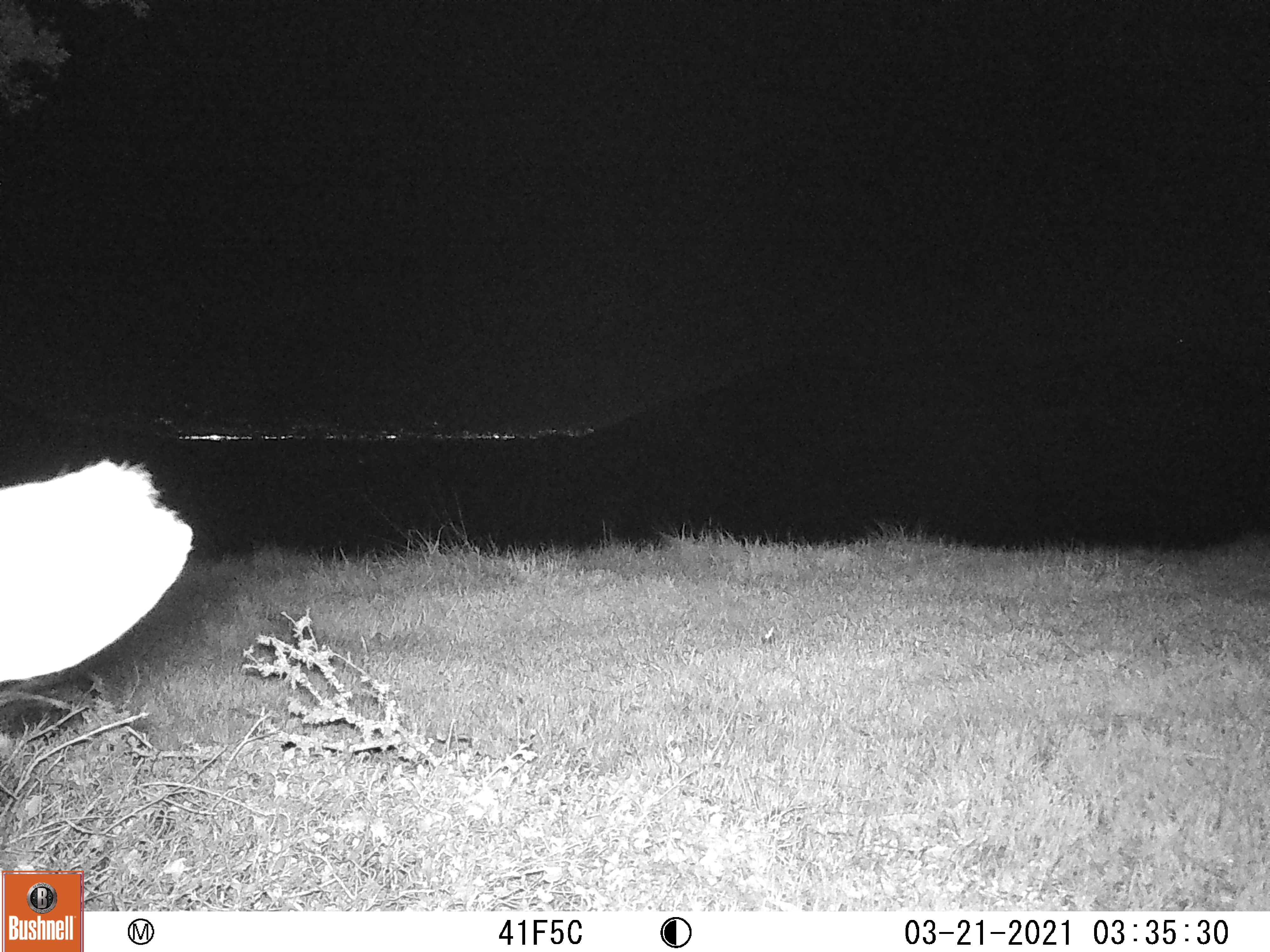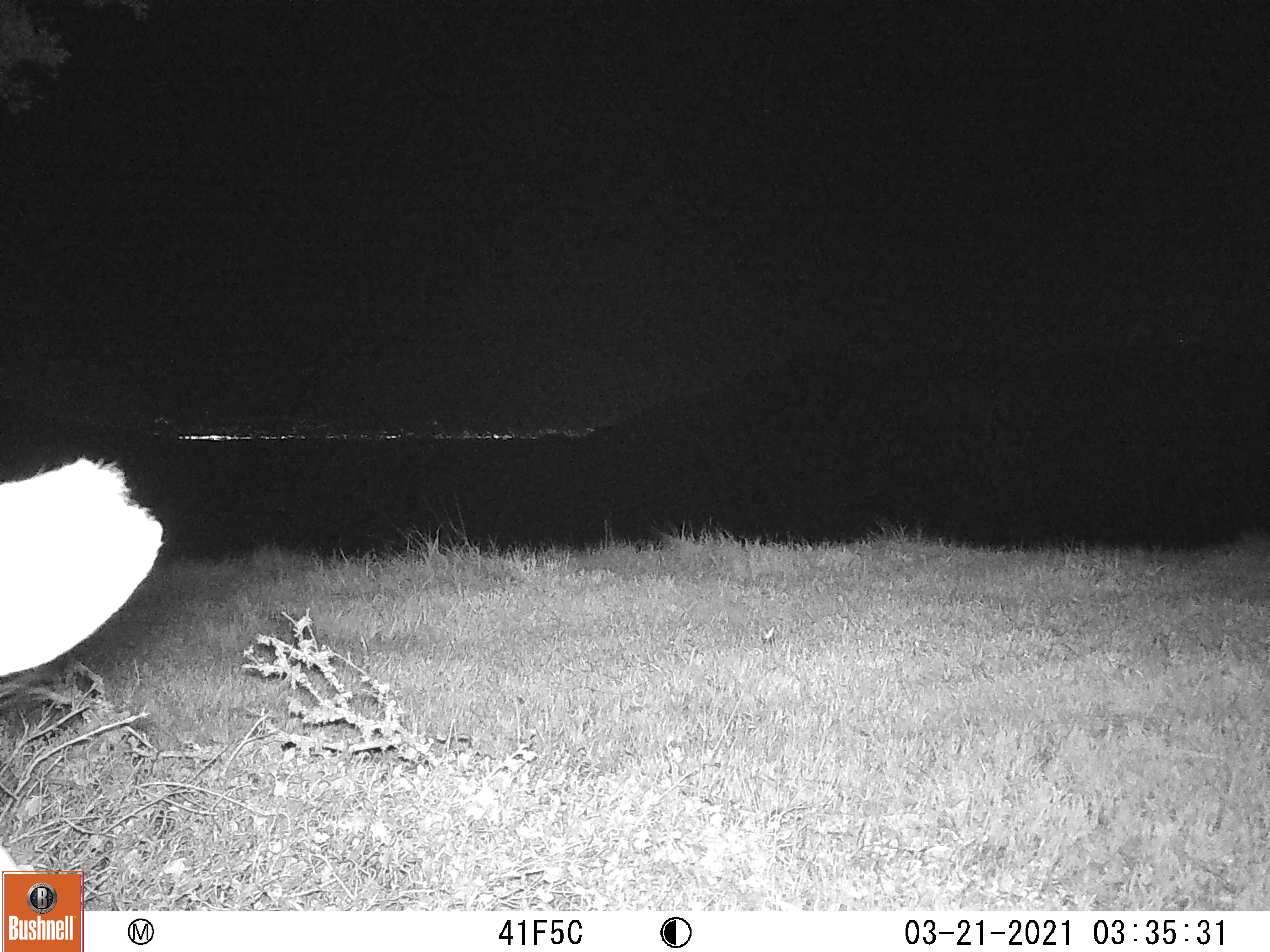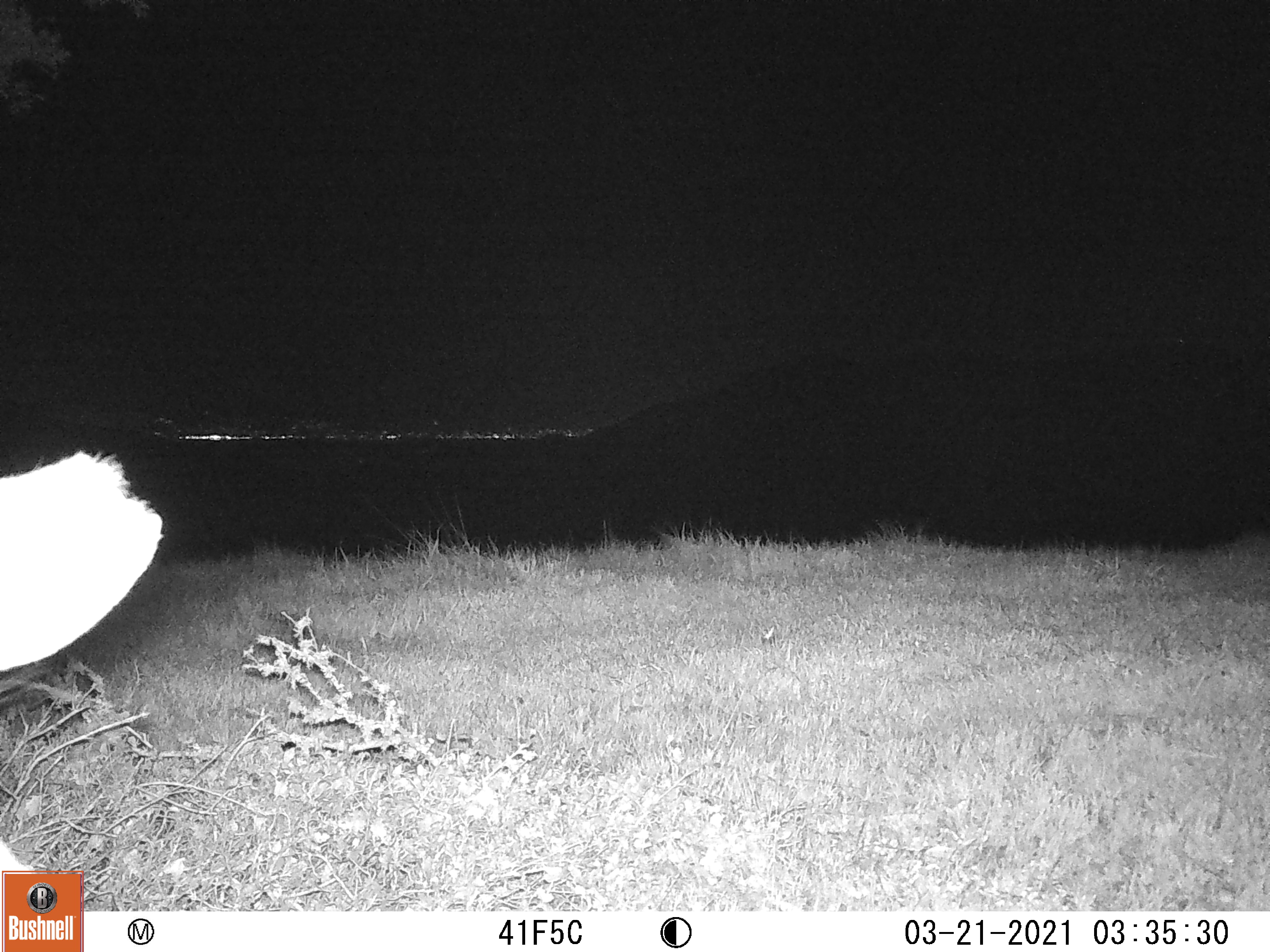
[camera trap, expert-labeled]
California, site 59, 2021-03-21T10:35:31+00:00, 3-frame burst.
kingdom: Animalia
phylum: Chordata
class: Mammalia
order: Artiodactyla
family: Cervidae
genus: Odocoileus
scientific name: Odocoileus hemionus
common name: mule deer